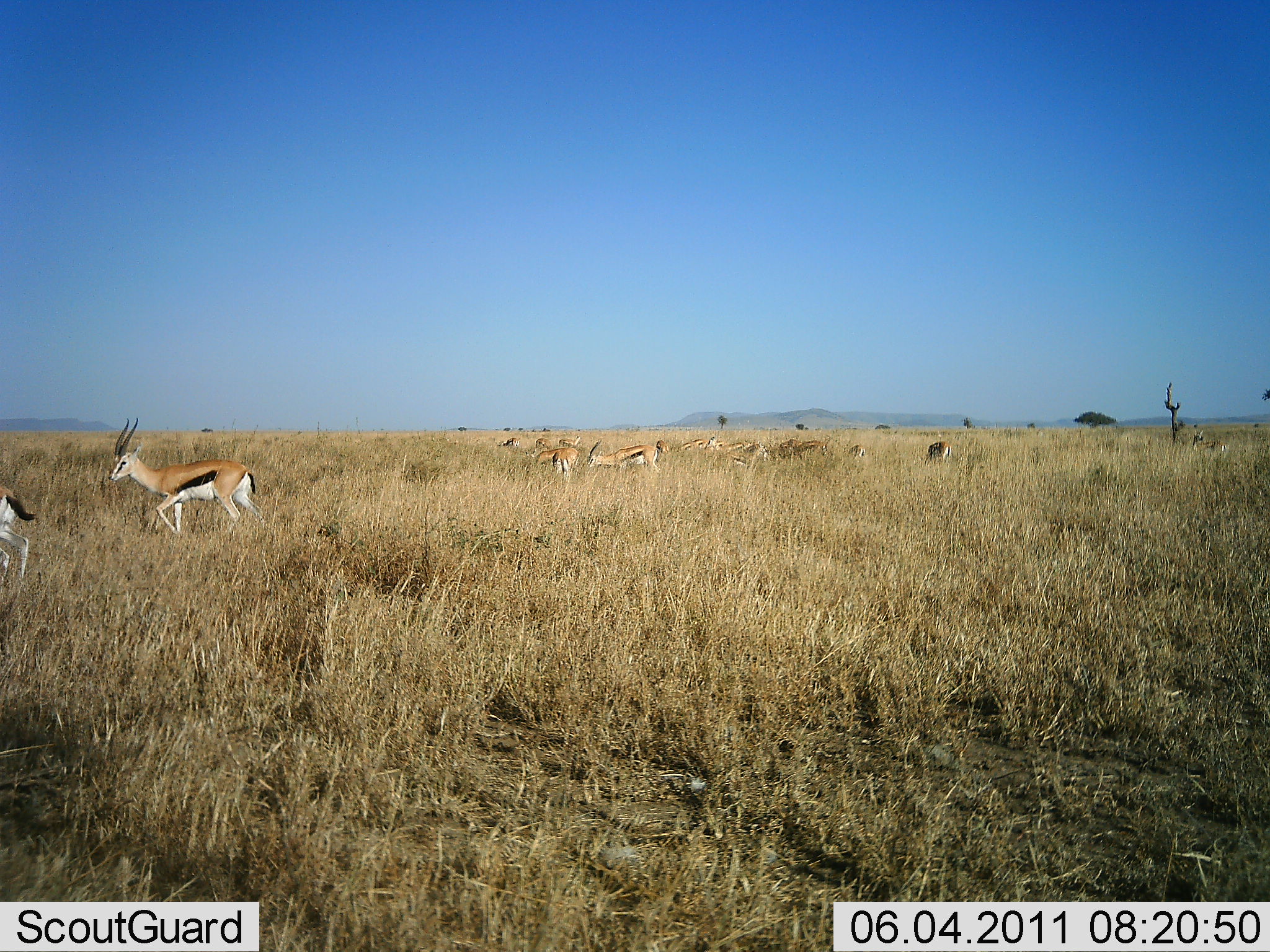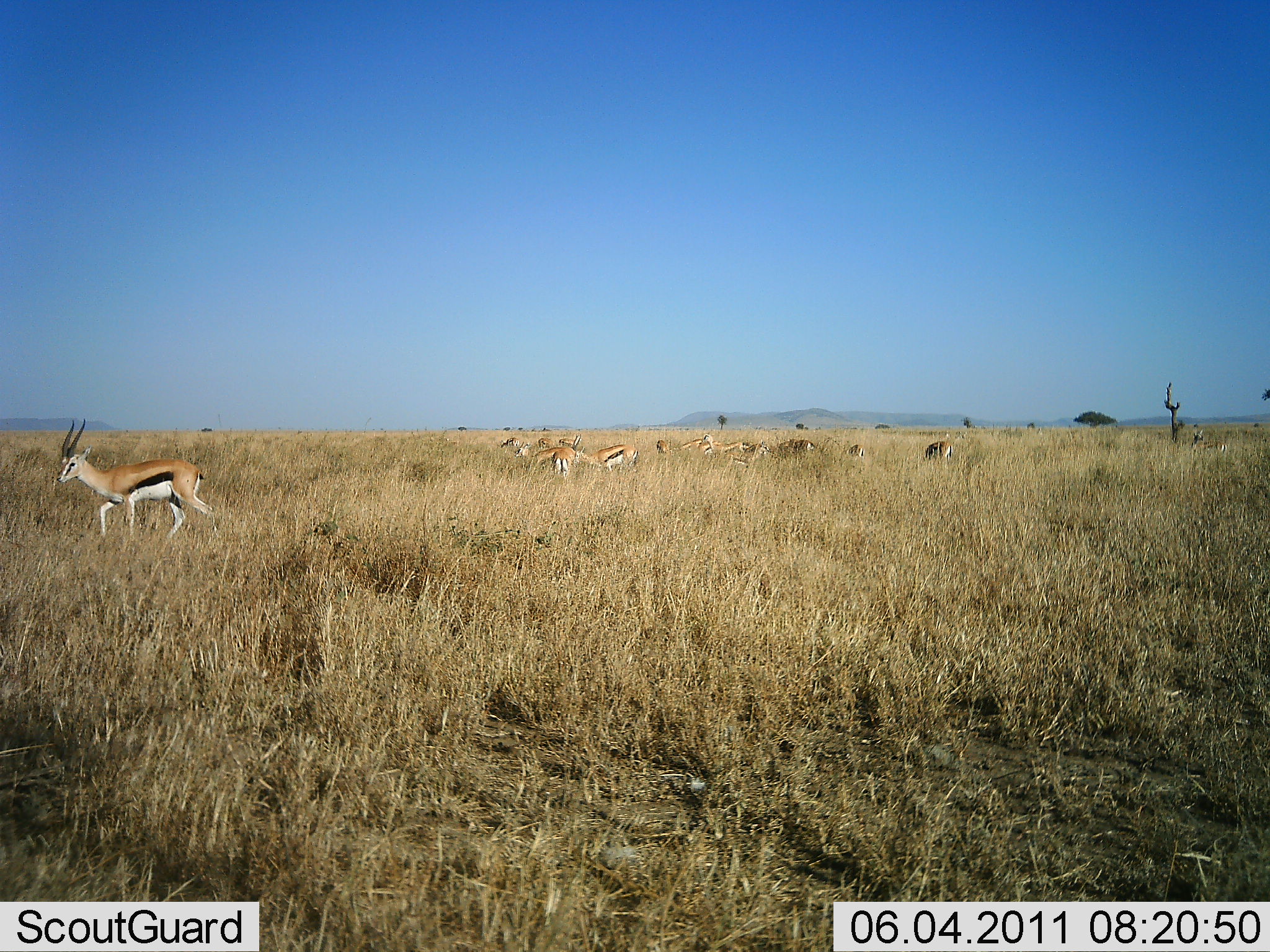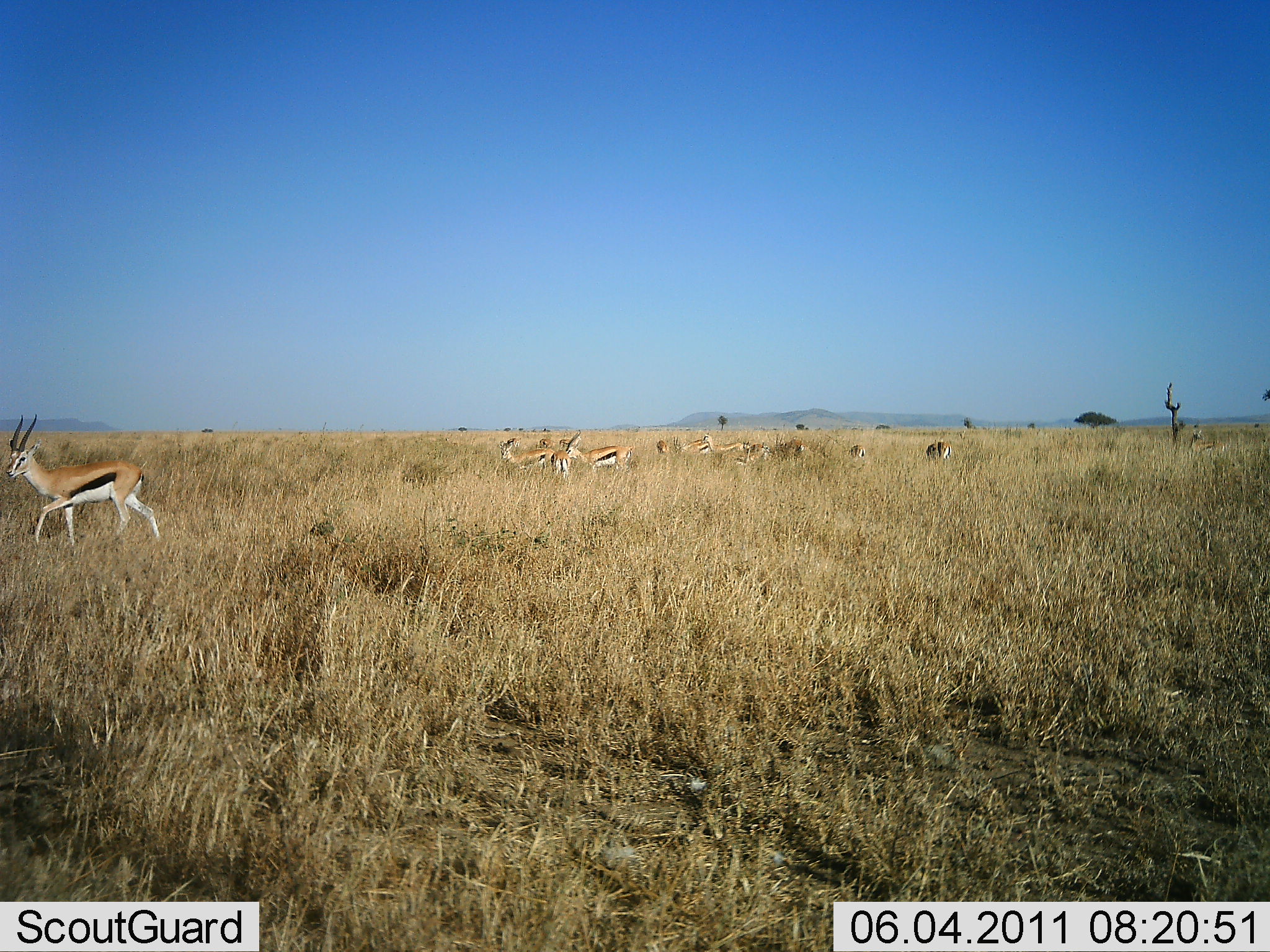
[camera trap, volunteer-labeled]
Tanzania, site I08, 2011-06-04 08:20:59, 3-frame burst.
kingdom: Animalia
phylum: Chordata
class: Mammalia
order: Artiodactyla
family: Bovidae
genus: Eudorcas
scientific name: Eudorcas thomsonii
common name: thomson's gazelle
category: gazellethomsons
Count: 9.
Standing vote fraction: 55%.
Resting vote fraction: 0%.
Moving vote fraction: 82%.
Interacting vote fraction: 0%.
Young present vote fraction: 0%.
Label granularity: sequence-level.